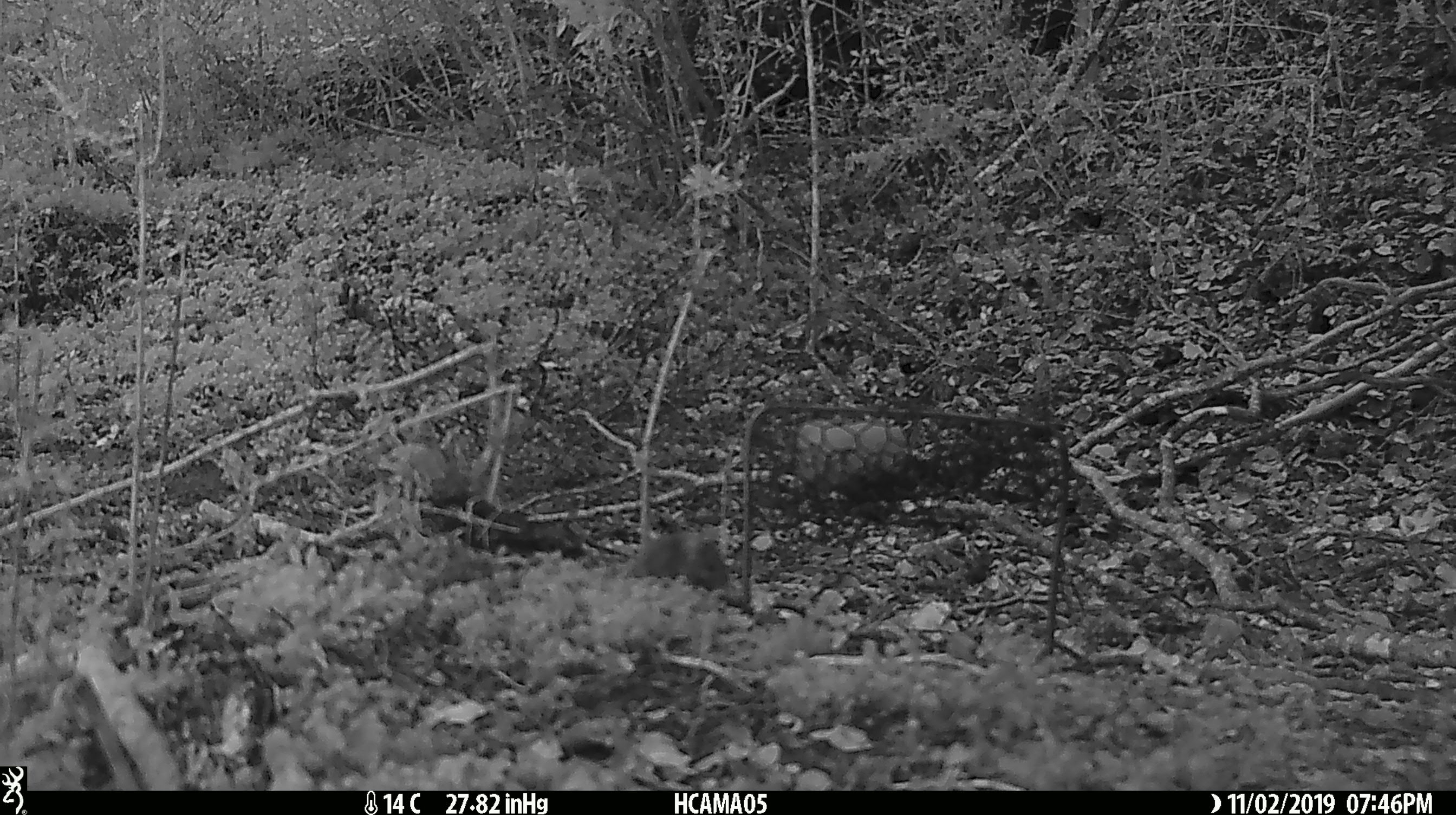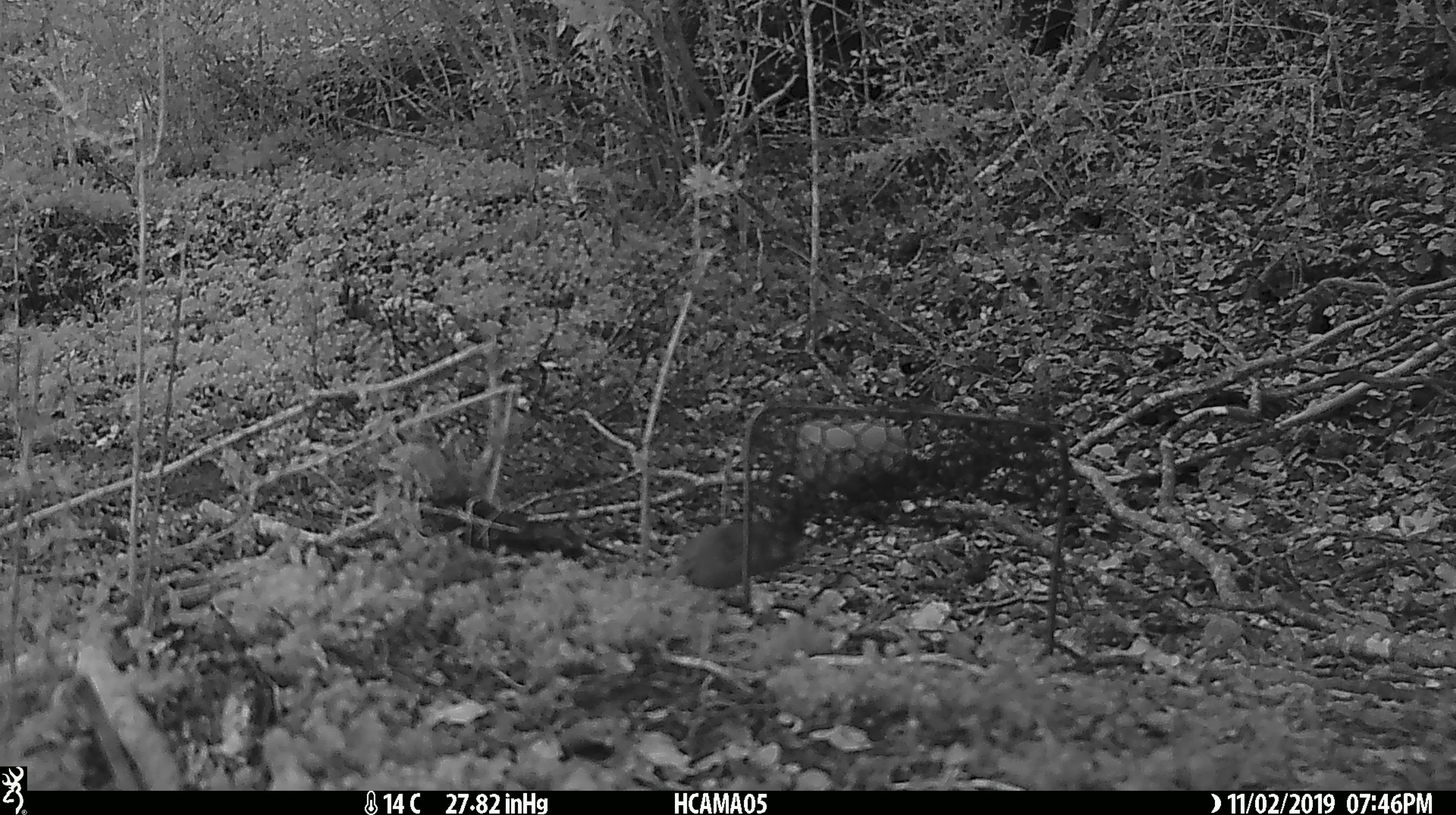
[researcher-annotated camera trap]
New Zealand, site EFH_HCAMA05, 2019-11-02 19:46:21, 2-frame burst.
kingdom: Animalia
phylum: Chordata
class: Mammalia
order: Rodentia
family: Muridae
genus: Mus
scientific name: Mus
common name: mouse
Mouse (Mus).